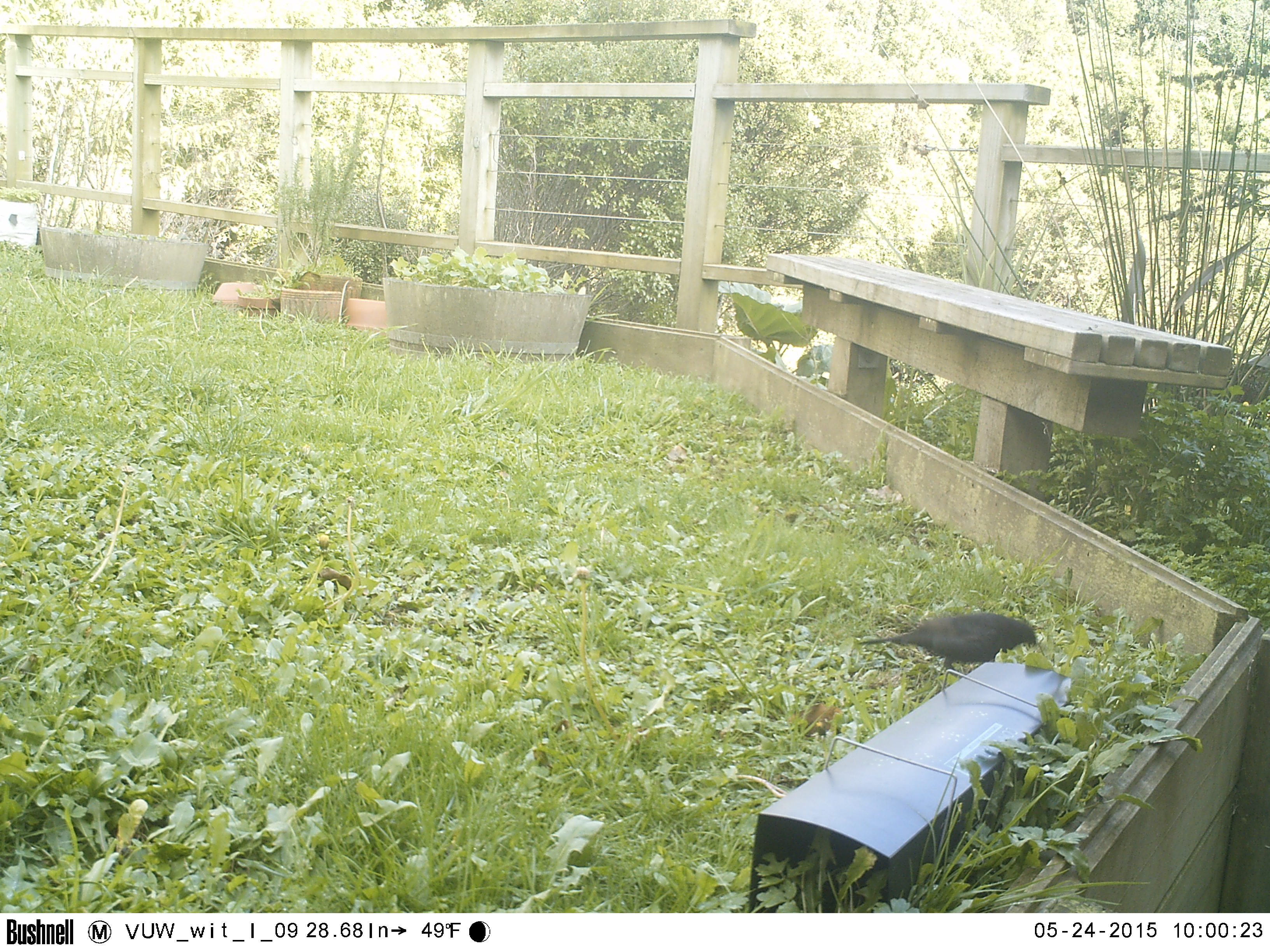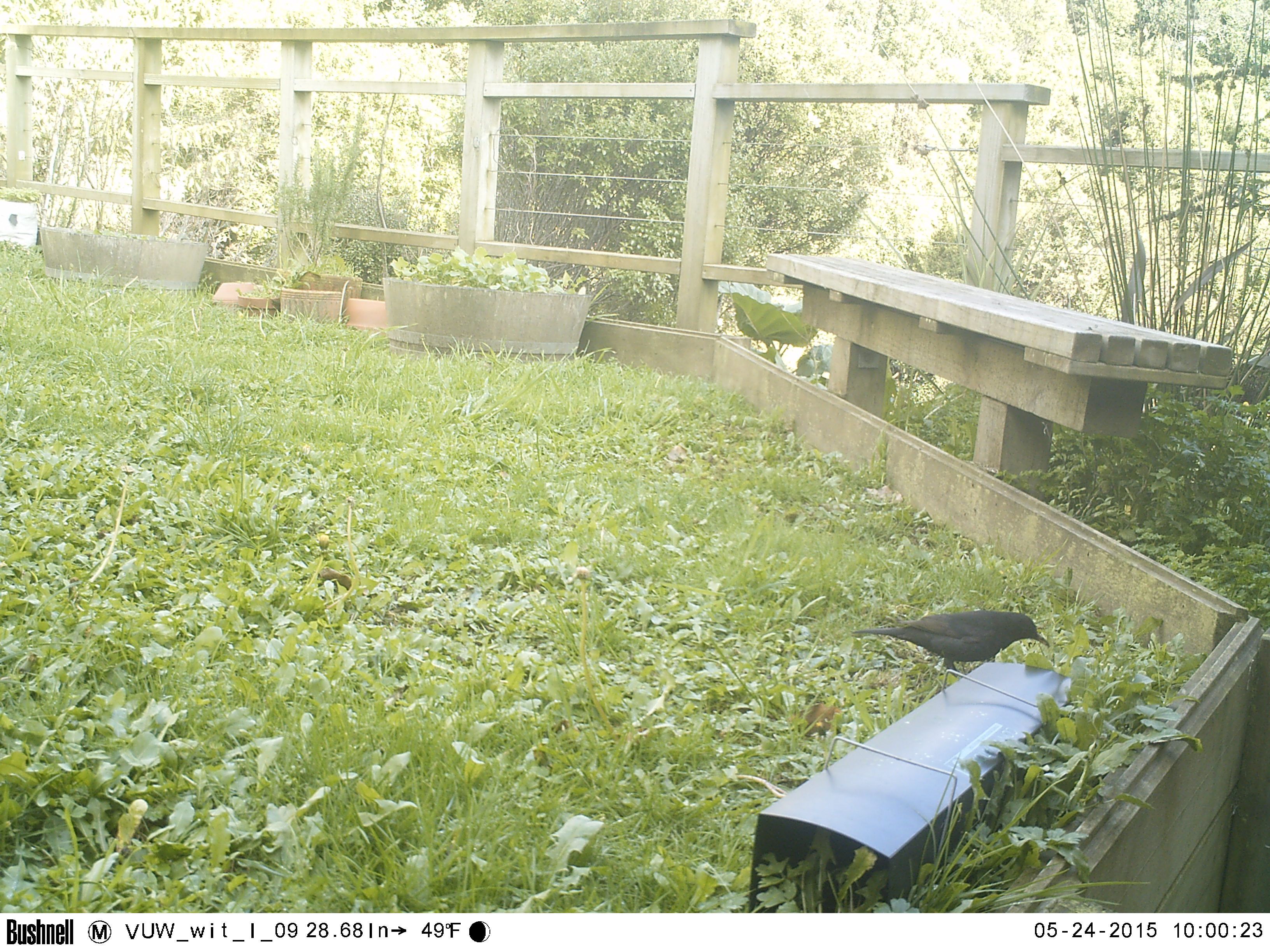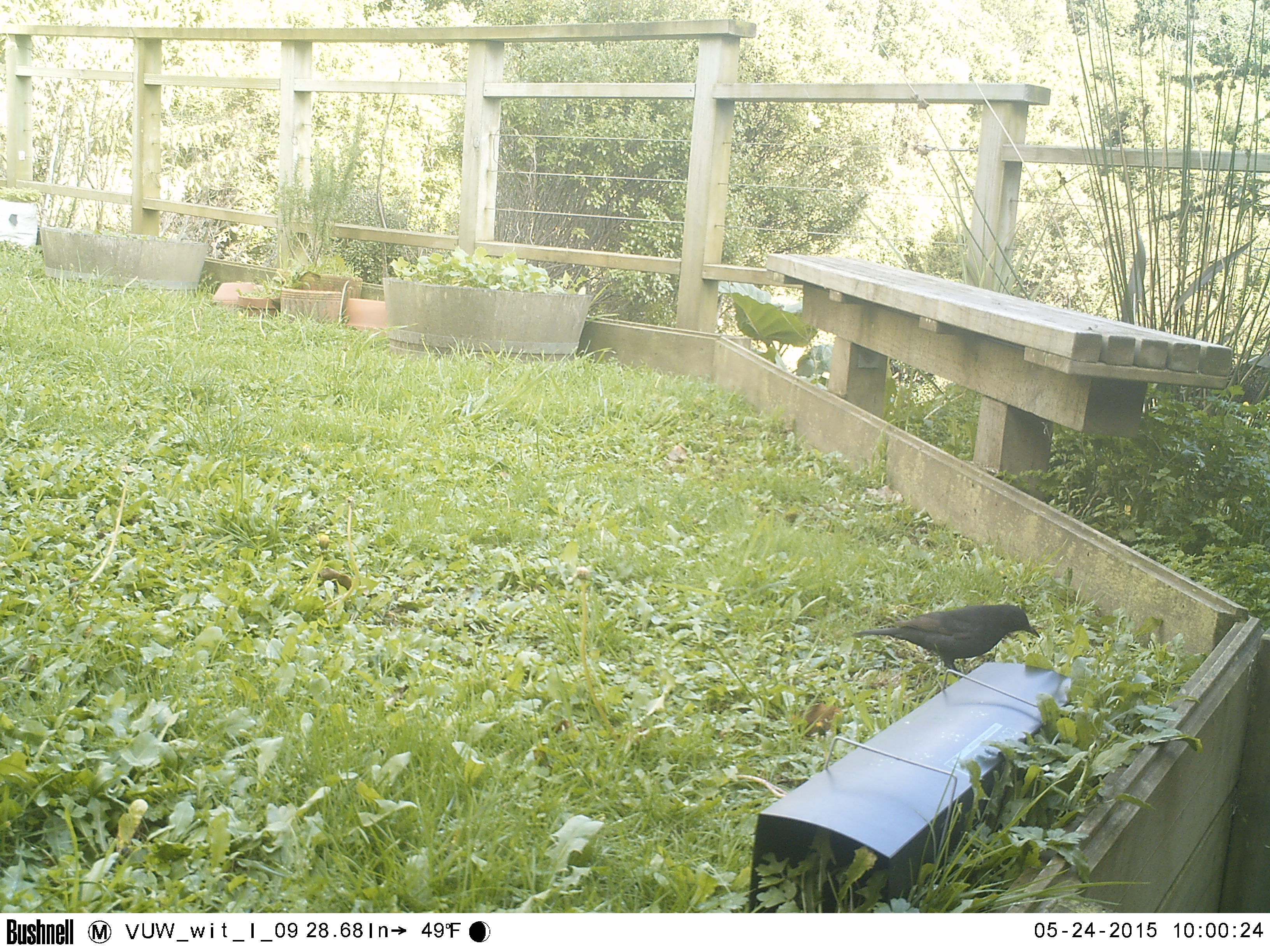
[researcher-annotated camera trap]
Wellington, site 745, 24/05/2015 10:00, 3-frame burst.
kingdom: Animalia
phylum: Chordata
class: Aves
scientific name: Aves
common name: bird